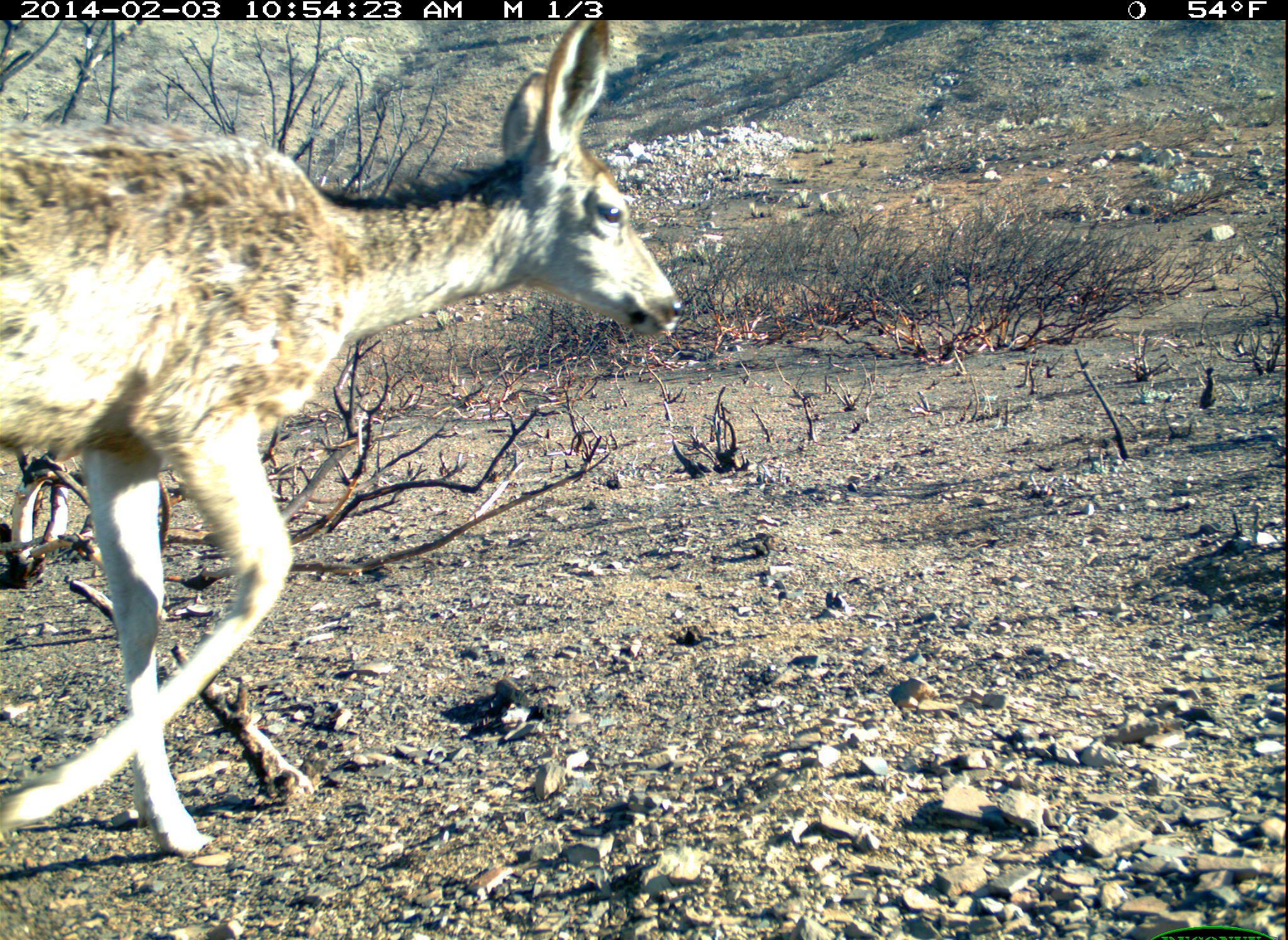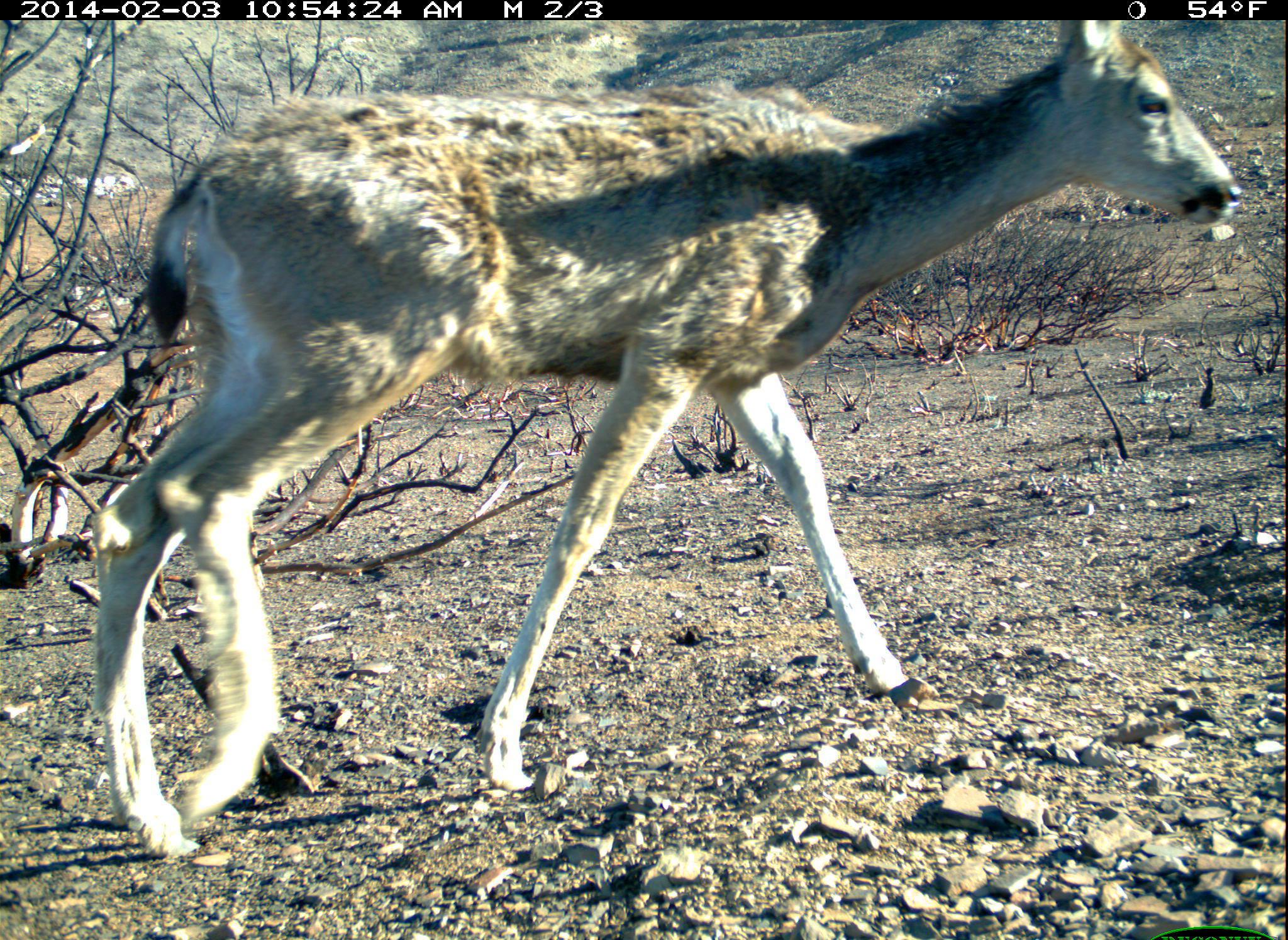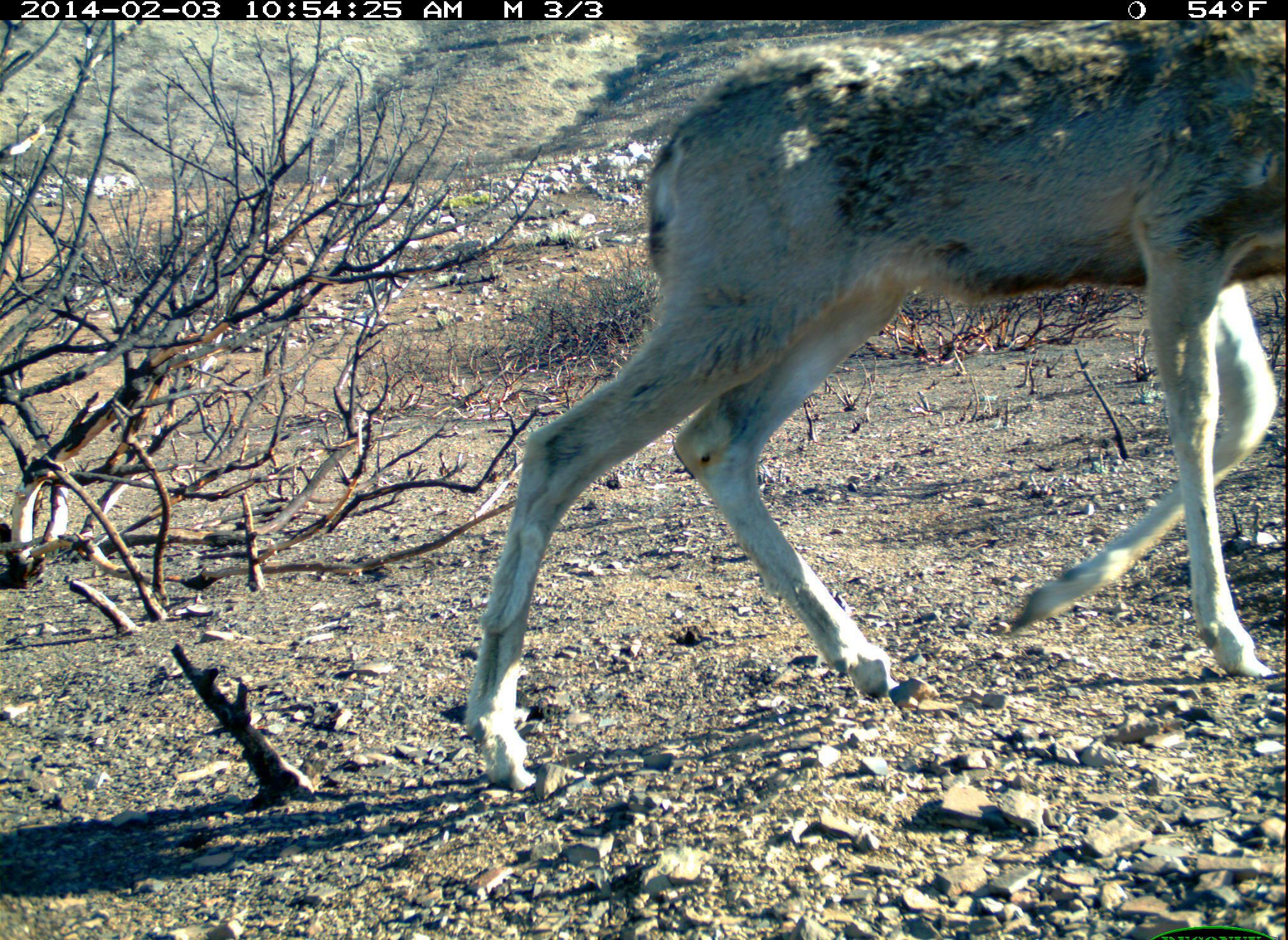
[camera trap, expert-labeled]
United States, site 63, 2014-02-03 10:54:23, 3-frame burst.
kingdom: Animalia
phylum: Chordata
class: Mammalia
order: Artiodactyla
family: Cervidae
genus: Odocoileus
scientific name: Odocoileus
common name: deer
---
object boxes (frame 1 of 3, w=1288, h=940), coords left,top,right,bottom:
deer: 0,18,679,878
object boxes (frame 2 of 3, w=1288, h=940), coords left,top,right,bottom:
deer: 88,21,1247,866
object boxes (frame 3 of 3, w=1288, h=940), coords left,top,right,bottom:
deer: 462,20,1288,793